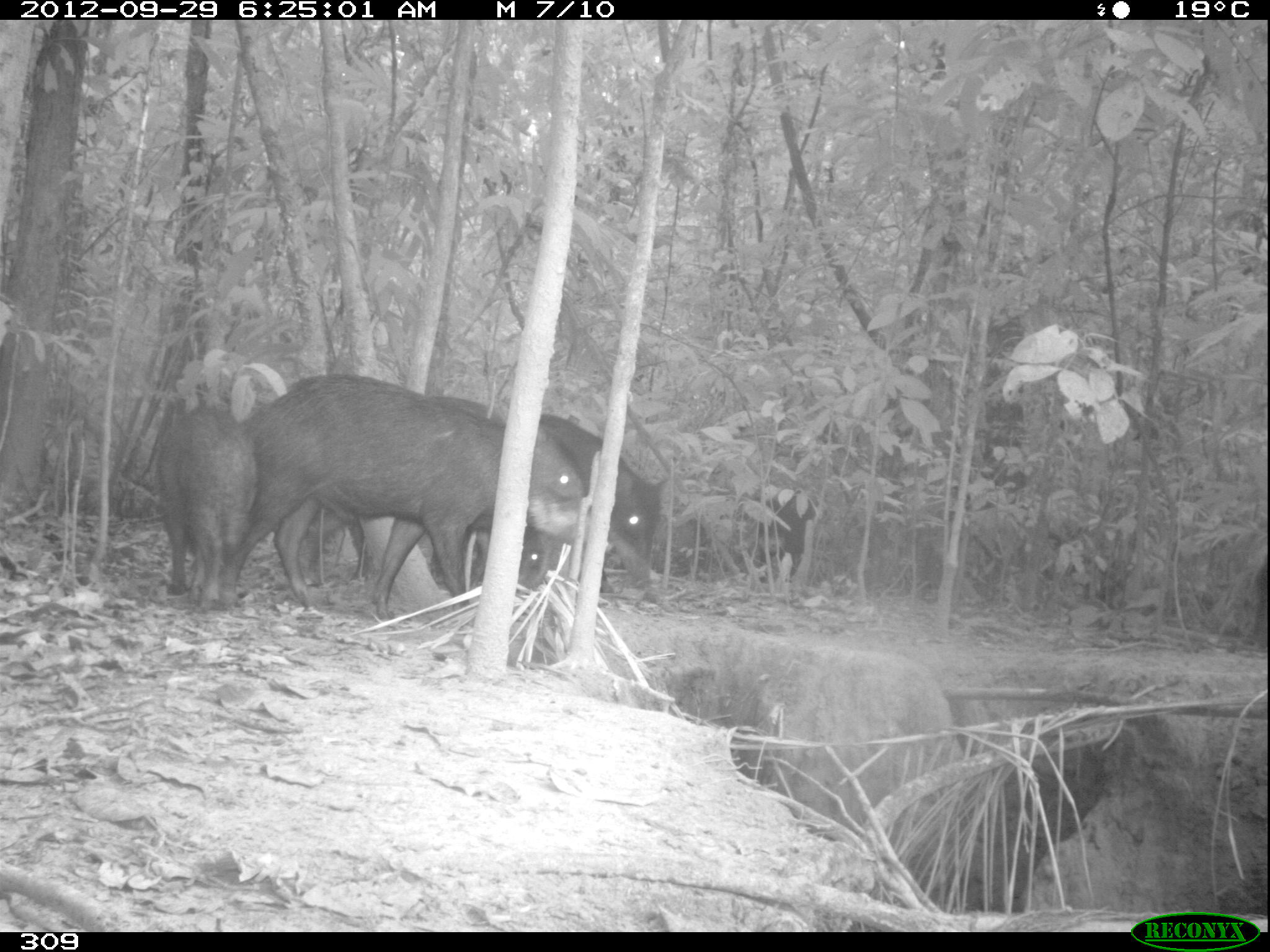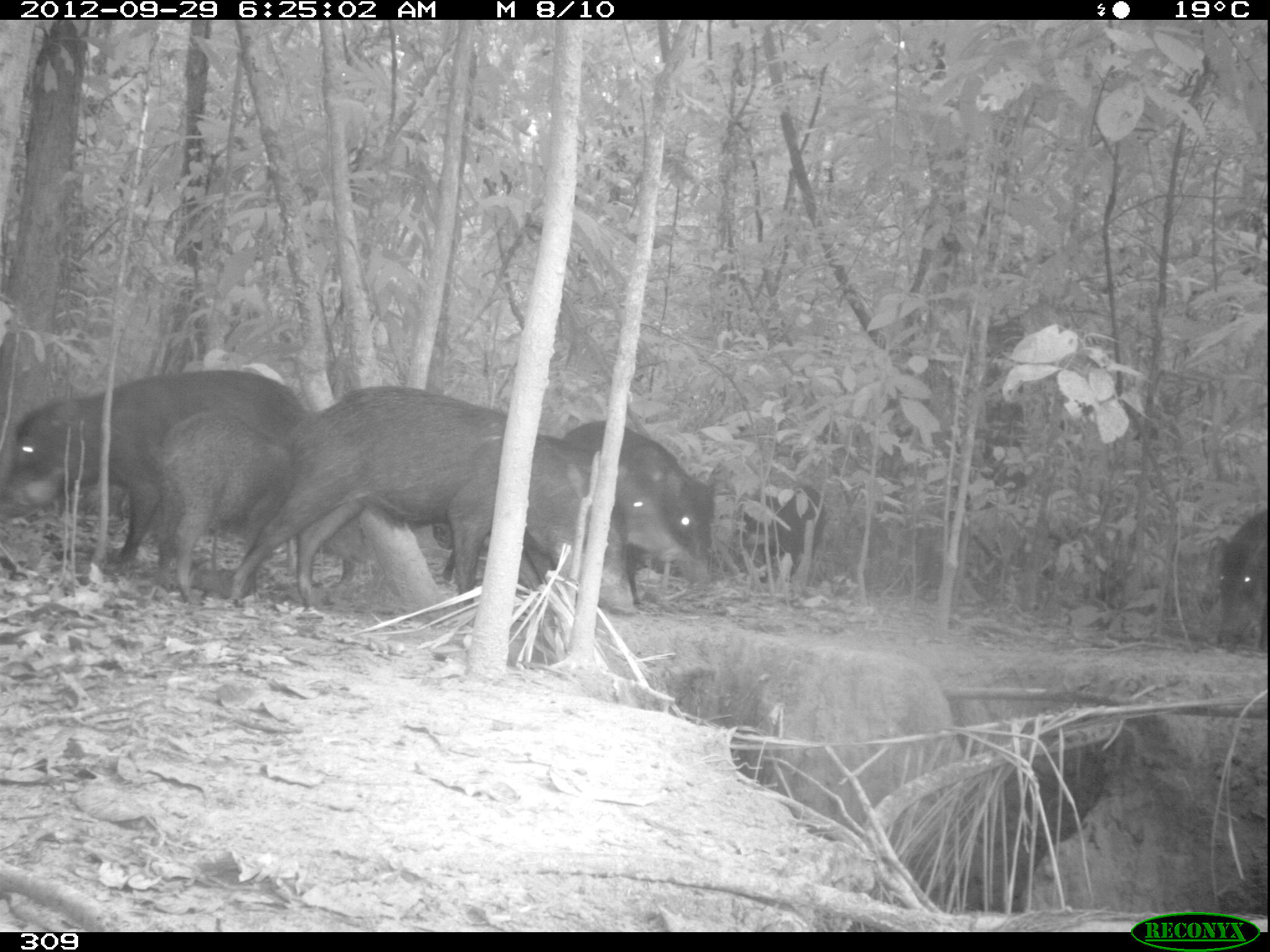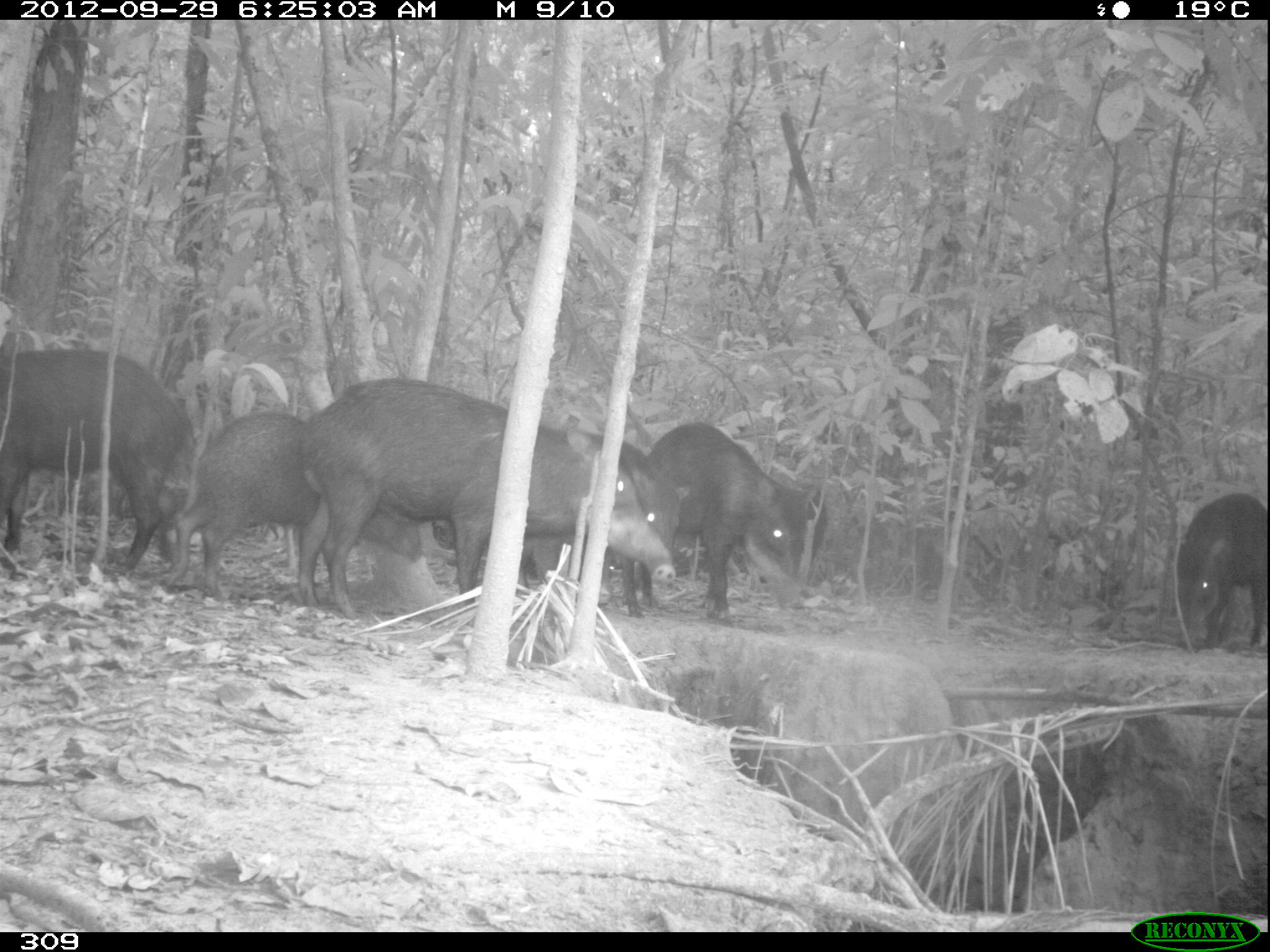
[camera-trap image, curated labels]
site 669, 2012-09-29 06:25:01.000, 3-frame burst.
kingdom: Animalia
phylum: Chordata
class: Mammalia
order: Artiodactyla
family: Tayassuidae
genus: Tayassu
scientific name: Tayassu pecari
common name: white-lipped peccary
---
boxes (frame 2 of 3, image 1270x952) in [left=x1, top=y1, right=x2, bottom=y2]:
tayassu pecari: [left=231, top=386, right=633, bottom=613]; [left=0, top=369, right=309, bottom=567]; [left=442, top=434, right=680, bottom=609]; [left=561, top=421, right=712, bottom=603]; [left=160, top=409, right=297, bottom=602]; [left=735, top=484, right=825, bottom=583]; [left=1212, top=510, right=1267, bottom=654]